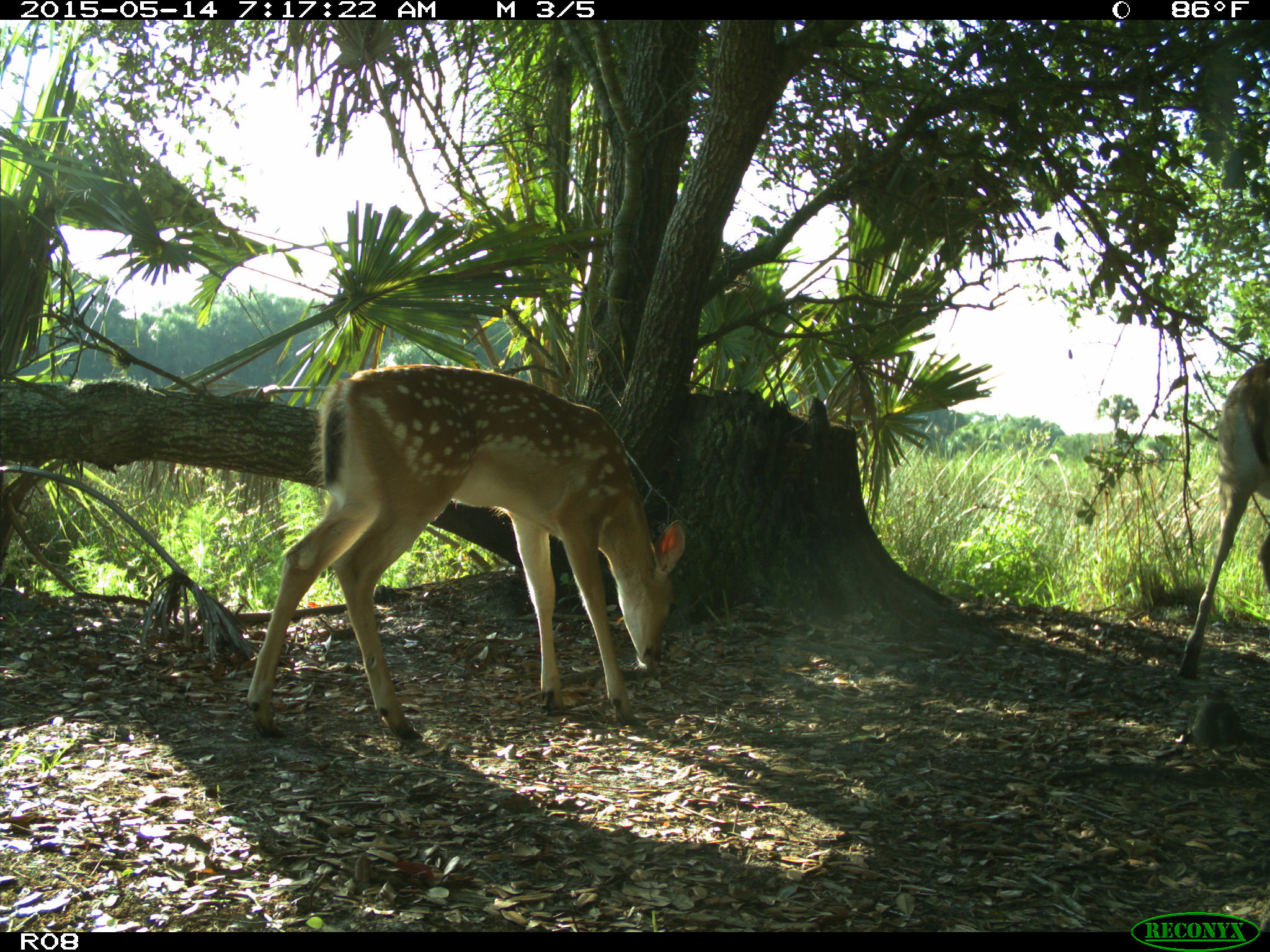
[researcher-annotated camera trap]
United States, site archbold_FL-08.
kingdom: Animalia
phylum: Chordata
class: Mammalia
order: Artiodactyla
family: Cervidae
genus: Odocoileus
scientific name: Odocoileus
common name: deer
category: unidentified deer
Unidentified deer (deer) (Odocoileus).